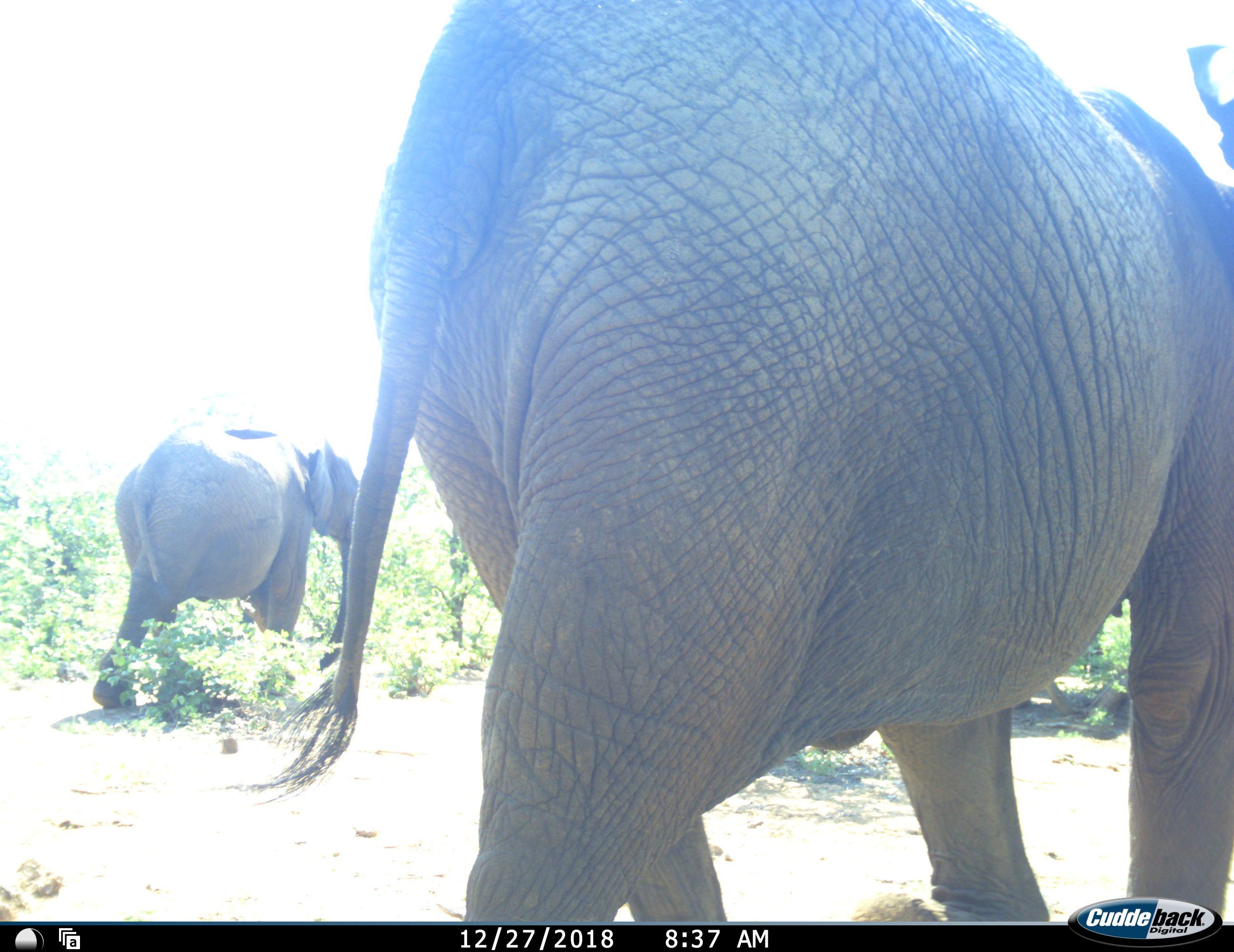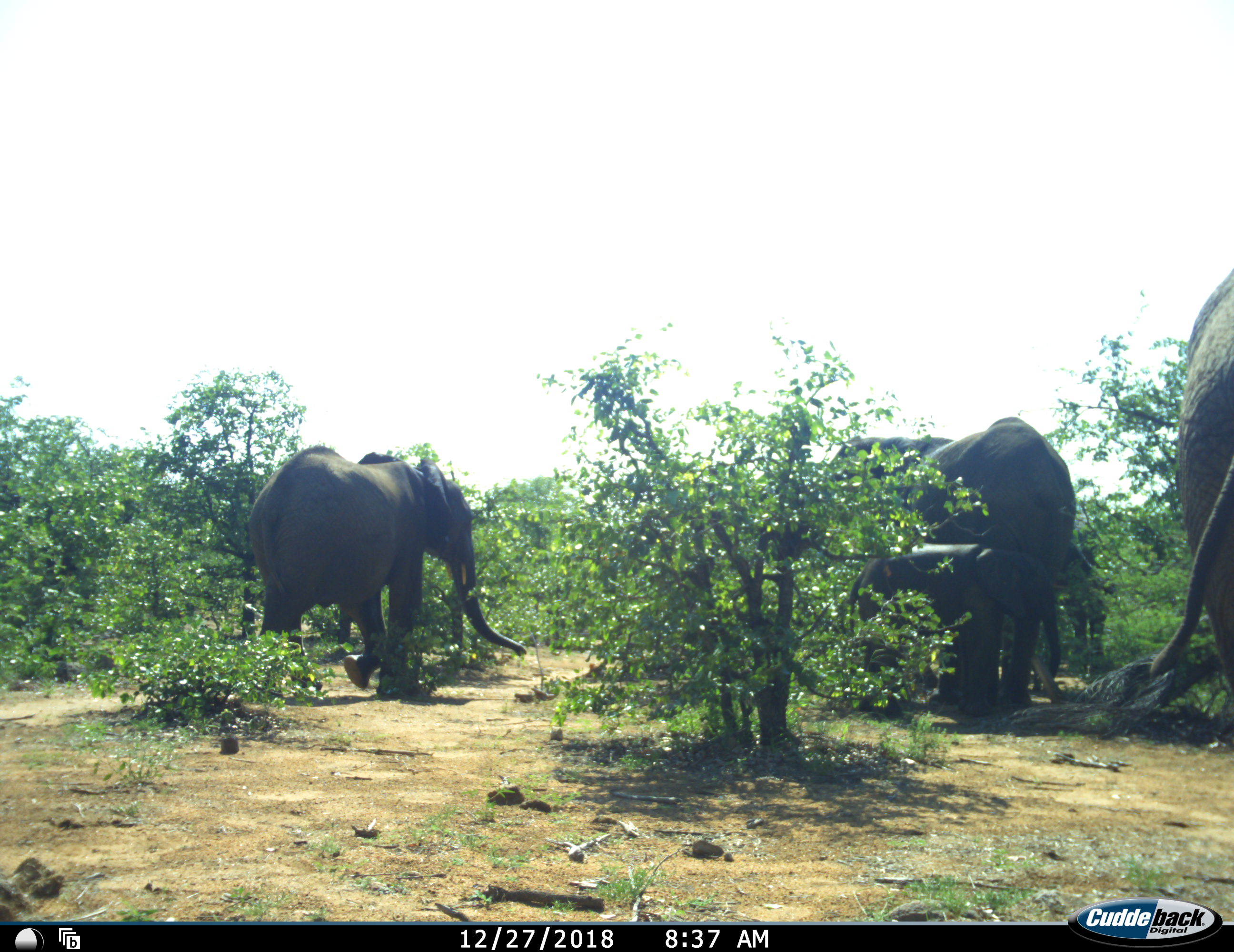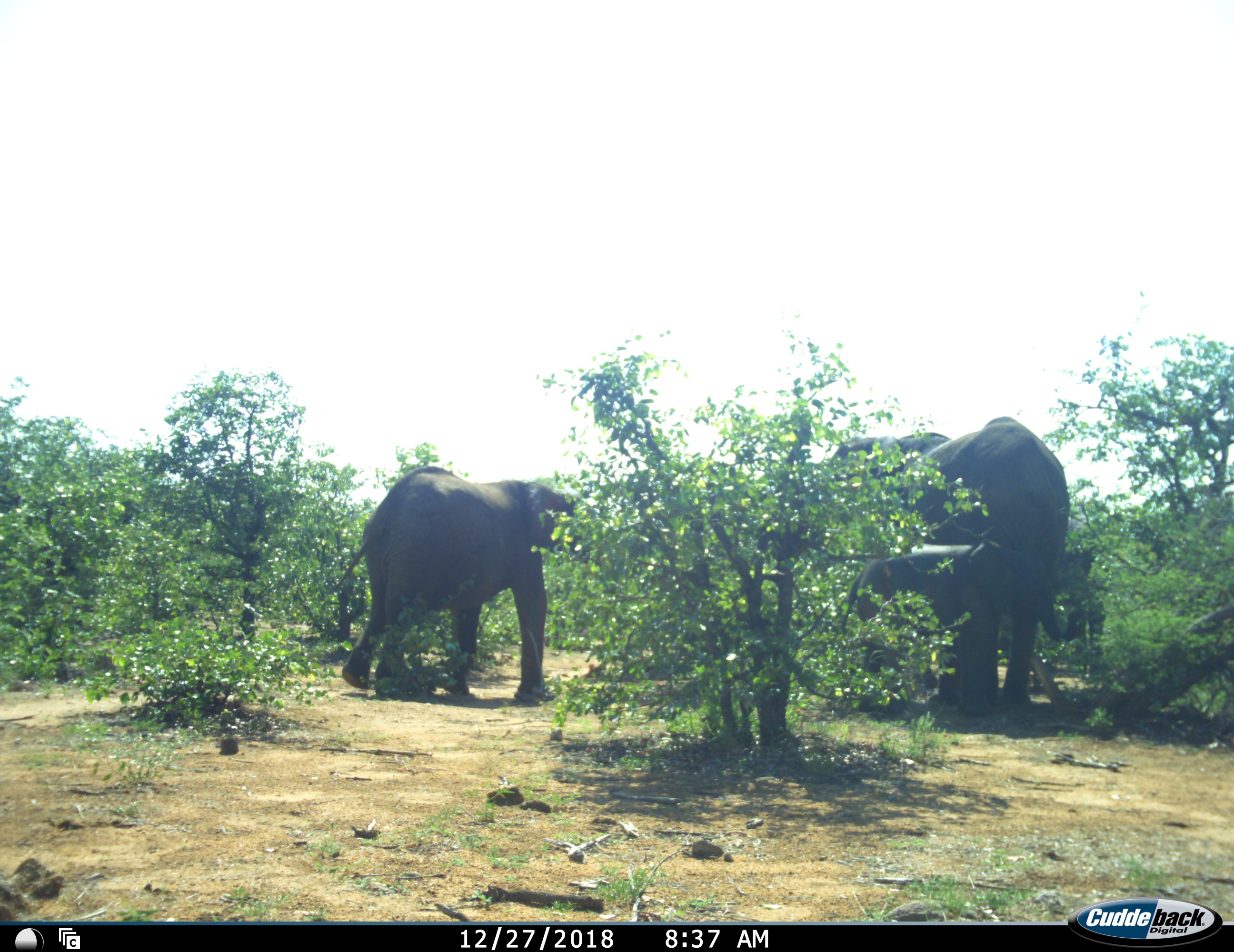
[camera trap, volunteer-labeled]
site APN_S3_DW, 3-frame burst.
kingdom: Animalia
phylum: Chordata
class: Mammalia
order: Proboscidea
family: Elephantidae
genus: Loxodonta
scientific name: Loxodonta africana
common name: african bush elephant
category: elephant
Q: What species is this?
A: Elephant (african bush elephant) (Loxodonta africana).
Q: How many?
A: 5.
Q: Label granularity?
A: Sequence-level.